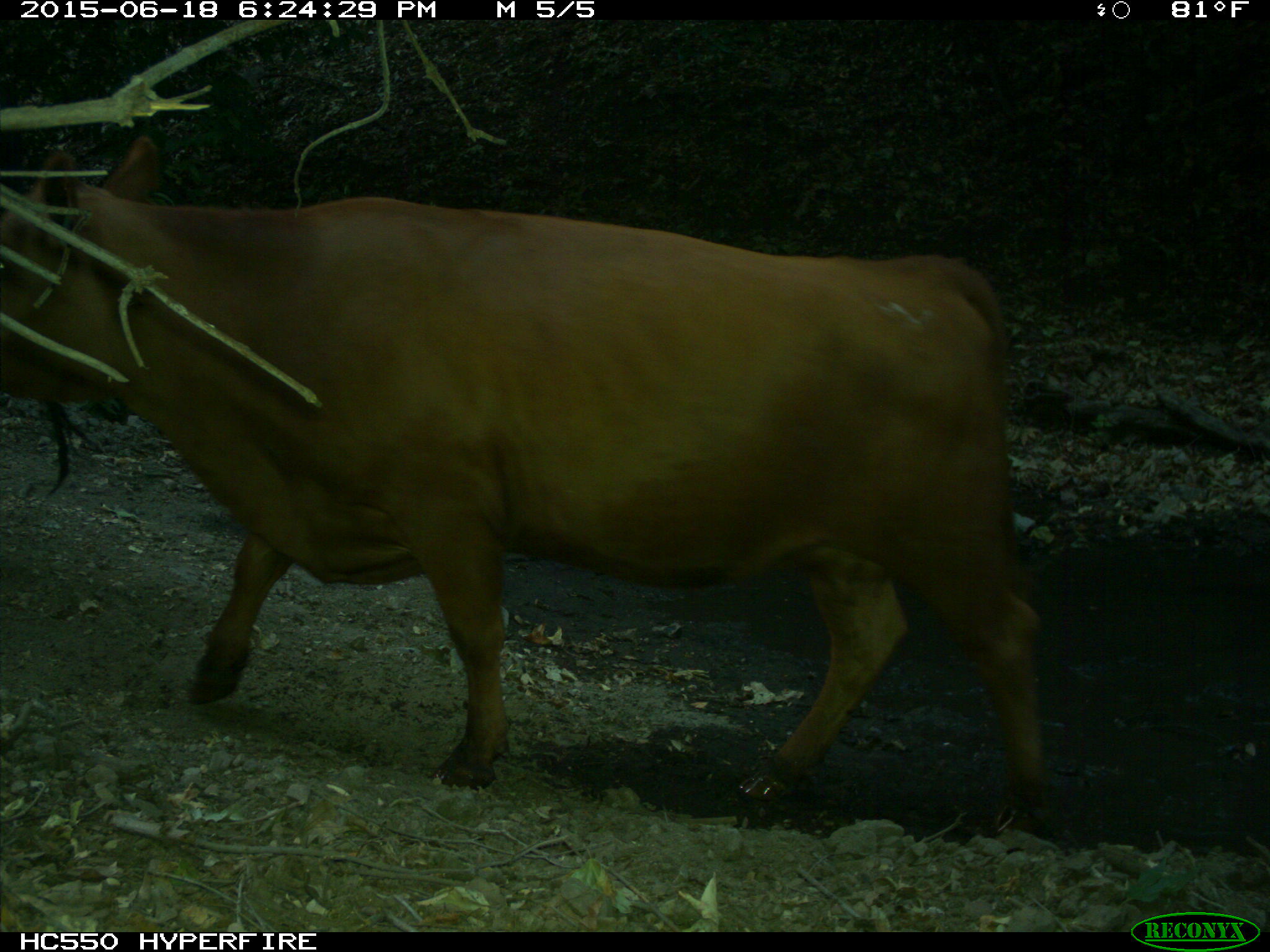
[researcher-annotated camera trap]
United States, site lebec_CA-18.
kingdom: Animalia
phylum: Chordata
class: Mammalia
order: Artiodactyla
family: Bovidae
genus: Bos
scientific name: Bos taurus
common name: domestic cow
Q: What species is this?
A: Bos taurus (domestic cow).